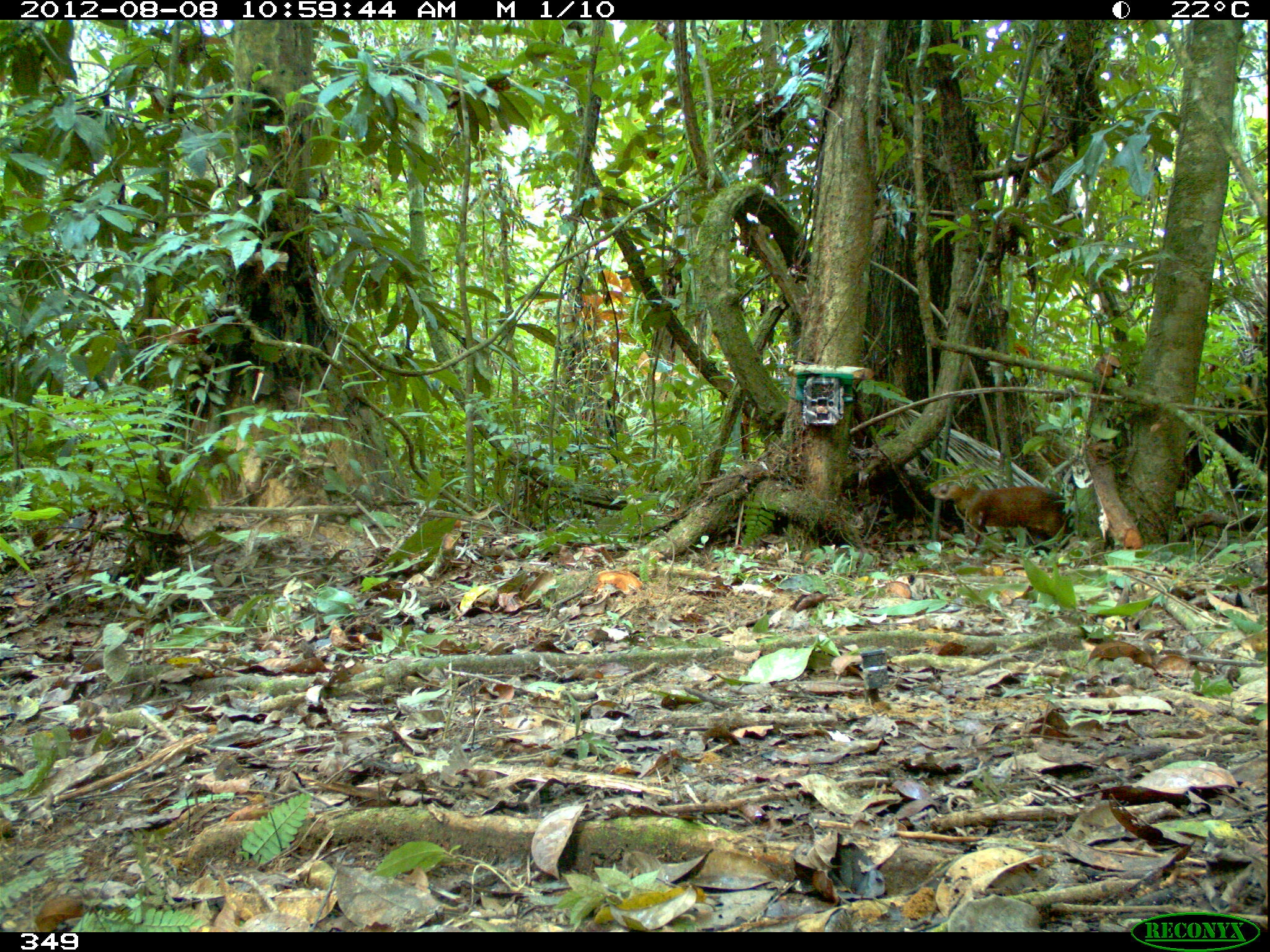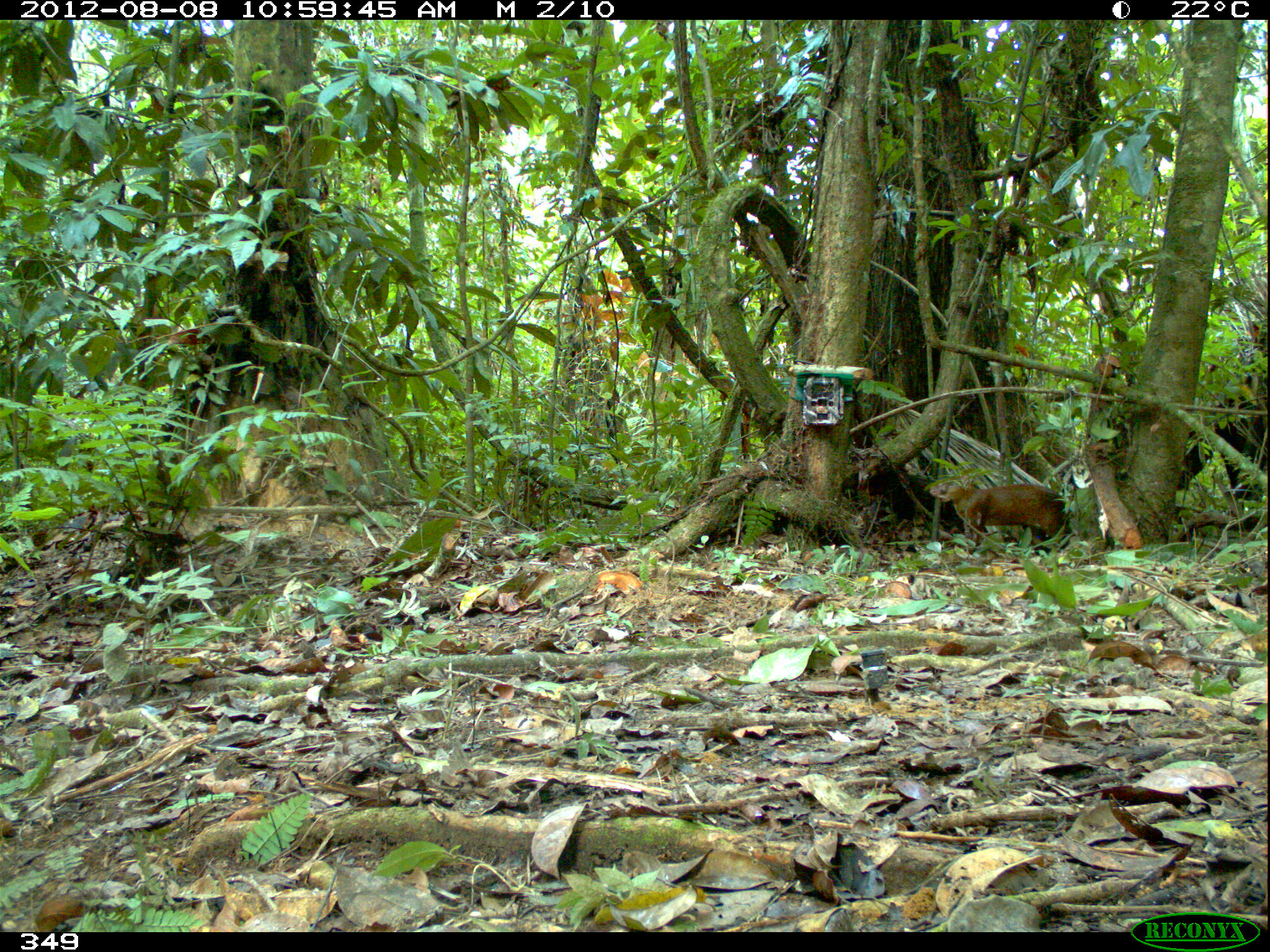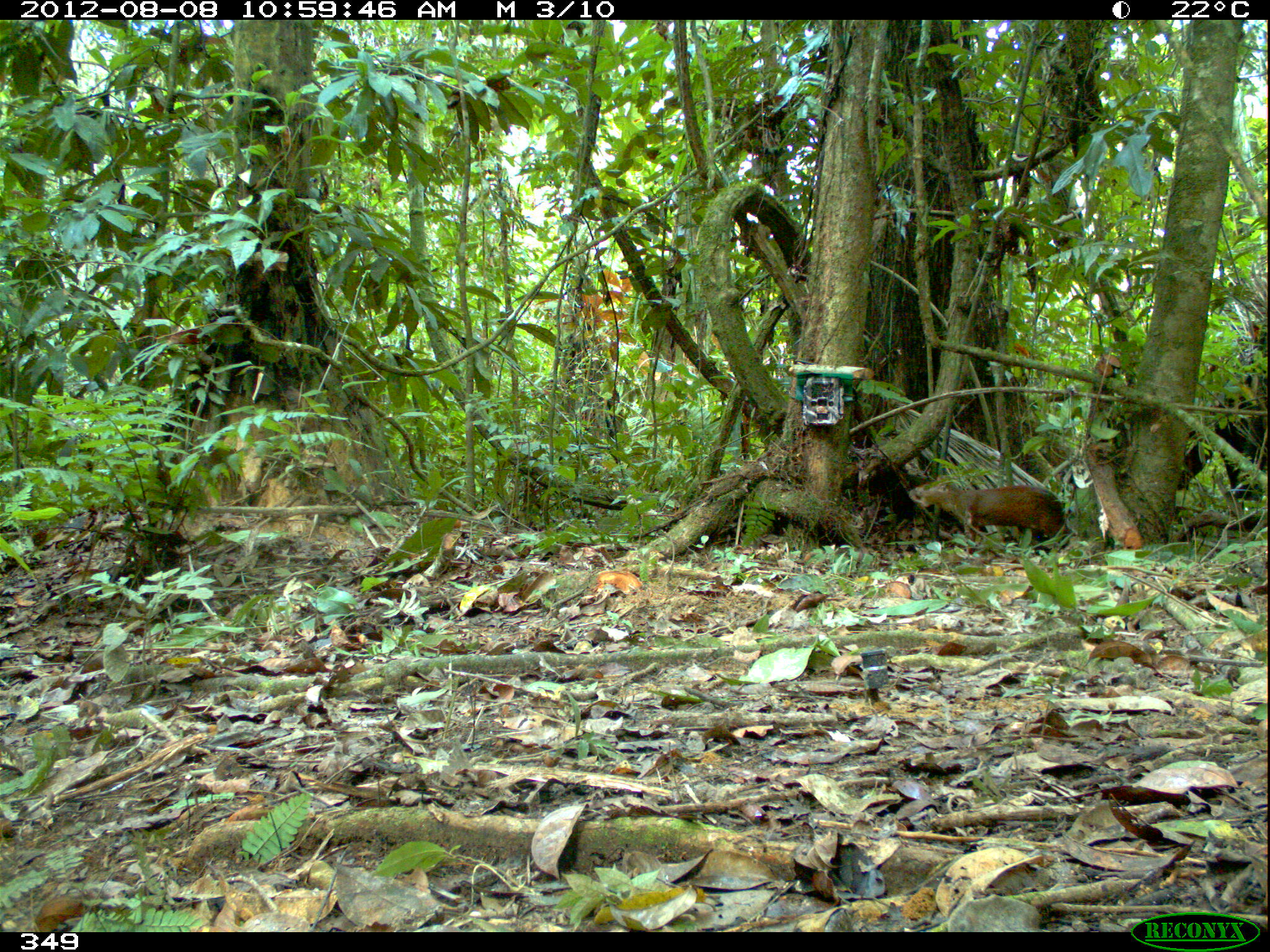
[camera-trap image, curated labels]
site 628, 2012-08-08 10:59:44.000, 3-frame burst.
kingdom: Animalia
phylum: Chordata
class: Mammalia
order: Rodentia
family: Dasyproctidae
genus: Dasyprocta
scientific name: Dasyprocta punctata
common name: central american agouti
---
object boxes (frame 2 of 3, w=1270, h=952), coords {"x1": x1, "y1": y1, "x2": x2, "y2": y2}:
dasyprocta punctata: {"x1": 924, "y1": 476, "x2": 1072, "y2": 553}